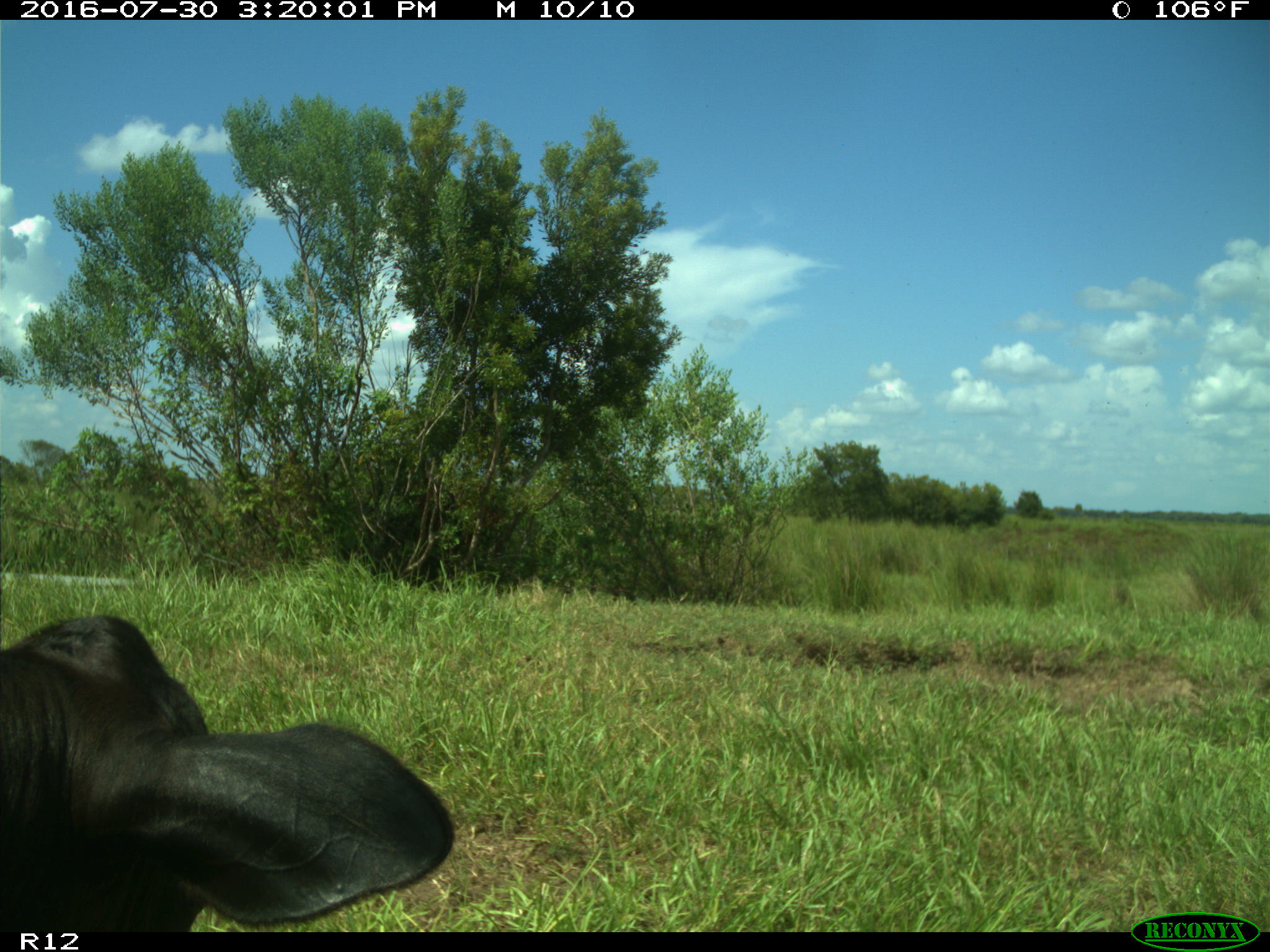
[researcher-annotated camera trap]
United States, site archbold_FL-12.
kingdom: Animalia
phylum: Chordata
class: Mammalia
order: Artiodactyla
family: Bovidae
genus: Bos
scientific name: Bos taurus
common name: domestic cow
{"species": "Bos taurus (domestic cow)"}